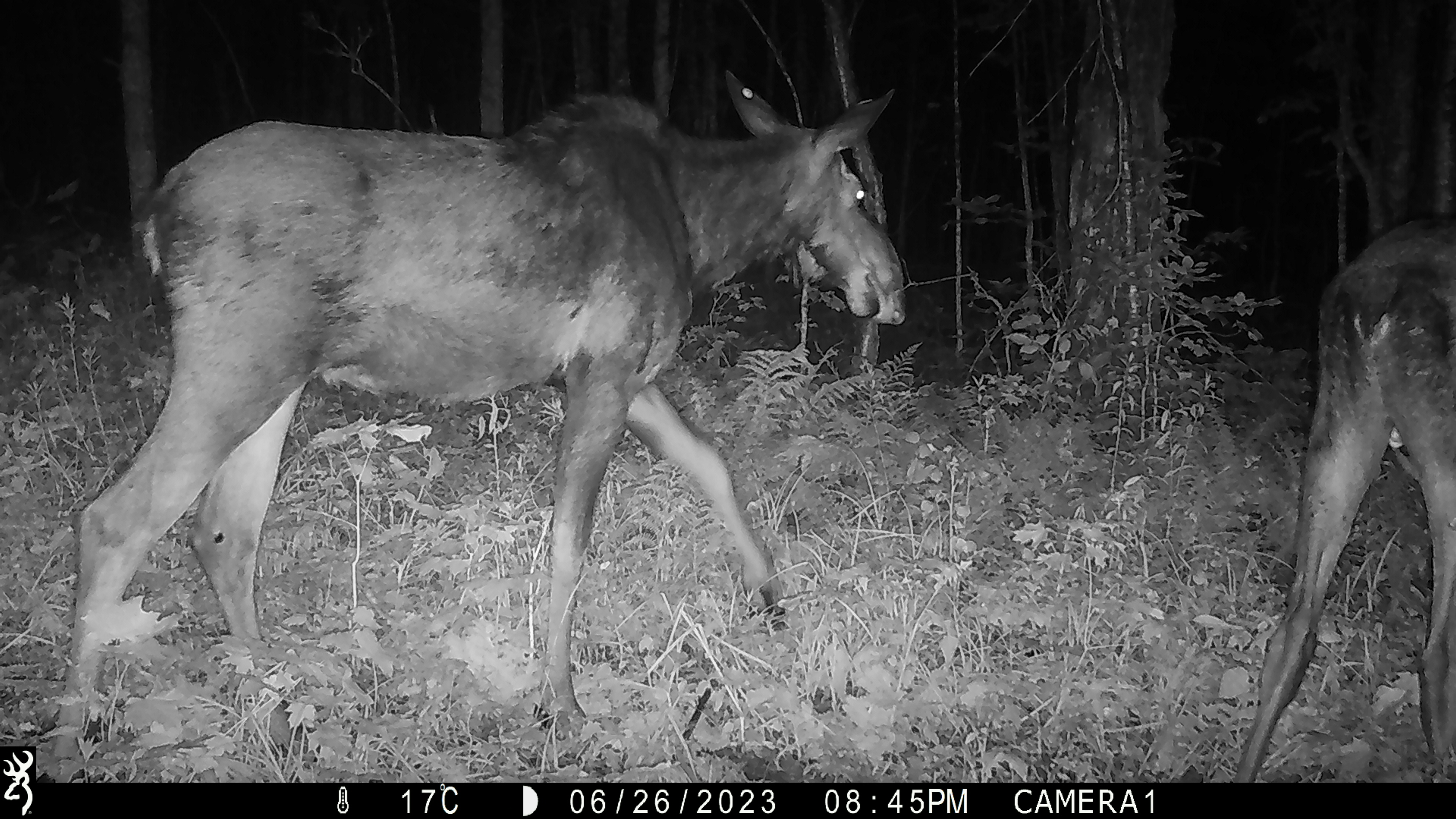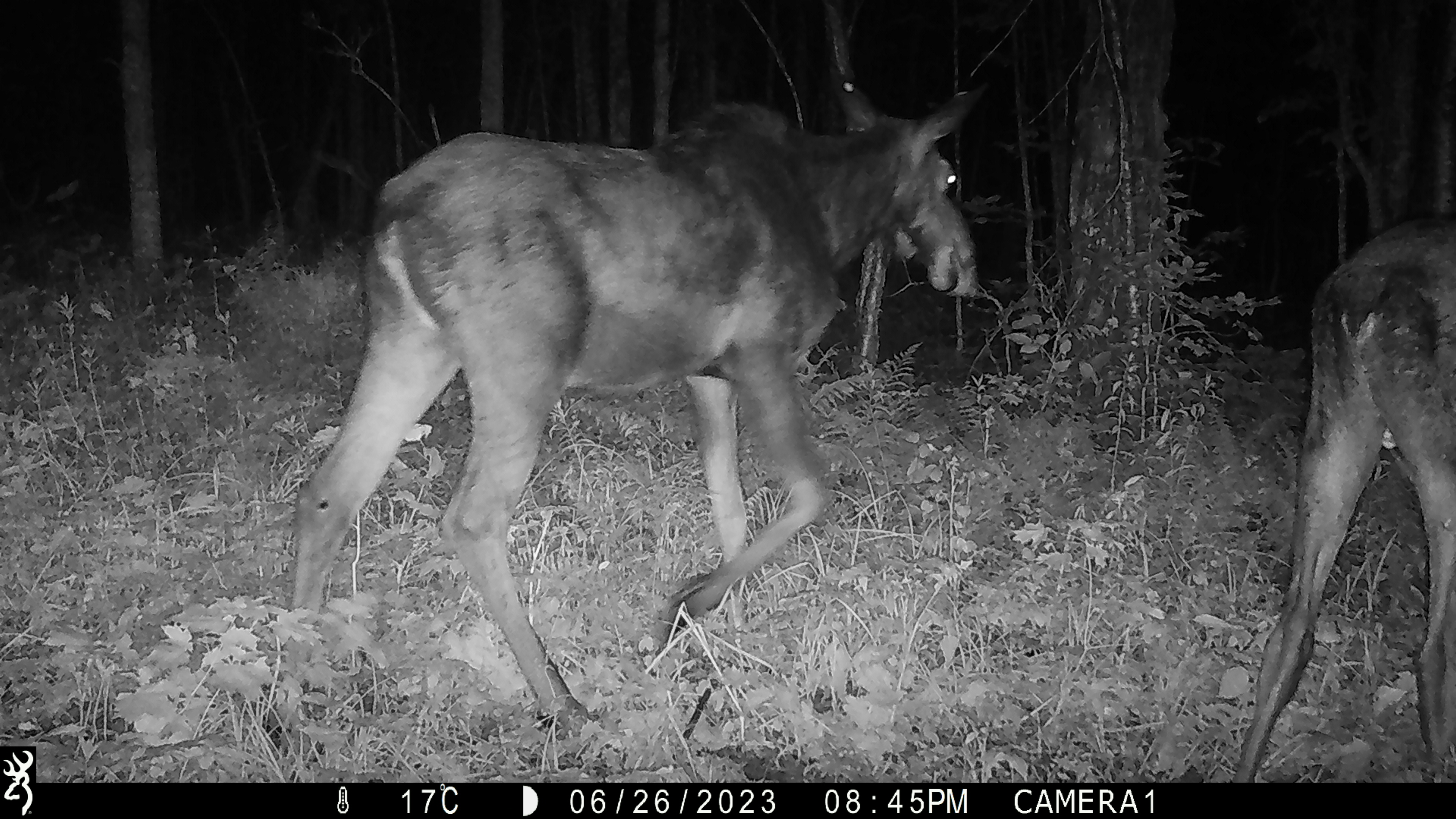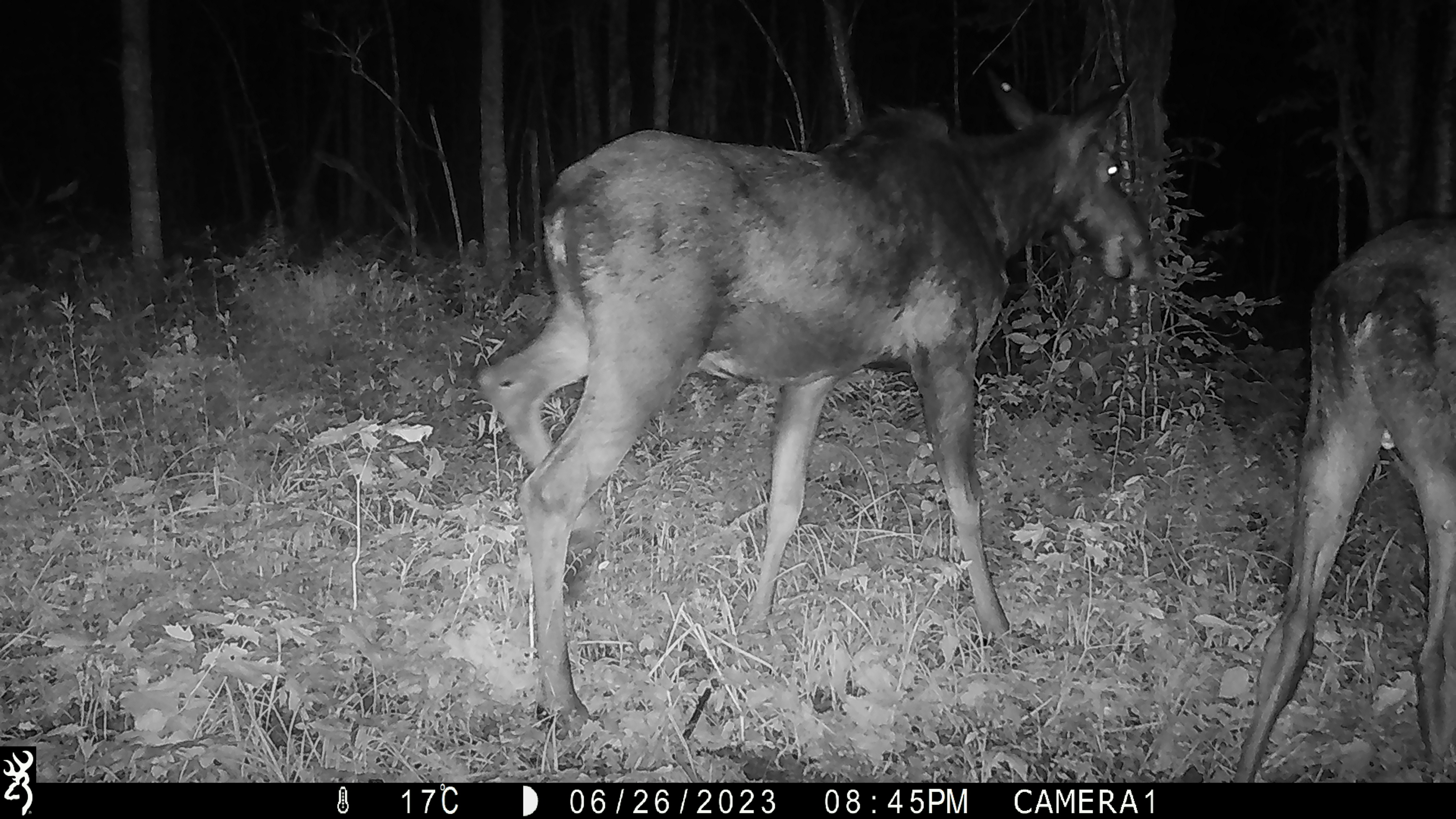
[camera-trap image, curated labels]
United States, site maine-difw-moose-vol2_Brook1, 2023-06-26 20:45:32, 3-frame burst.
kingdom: Animalia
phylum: Chordata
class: Mammalia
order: Artiodactyla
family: Cervidae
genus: Alces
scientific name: Alces alces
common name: moose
Moose (Alces alces).